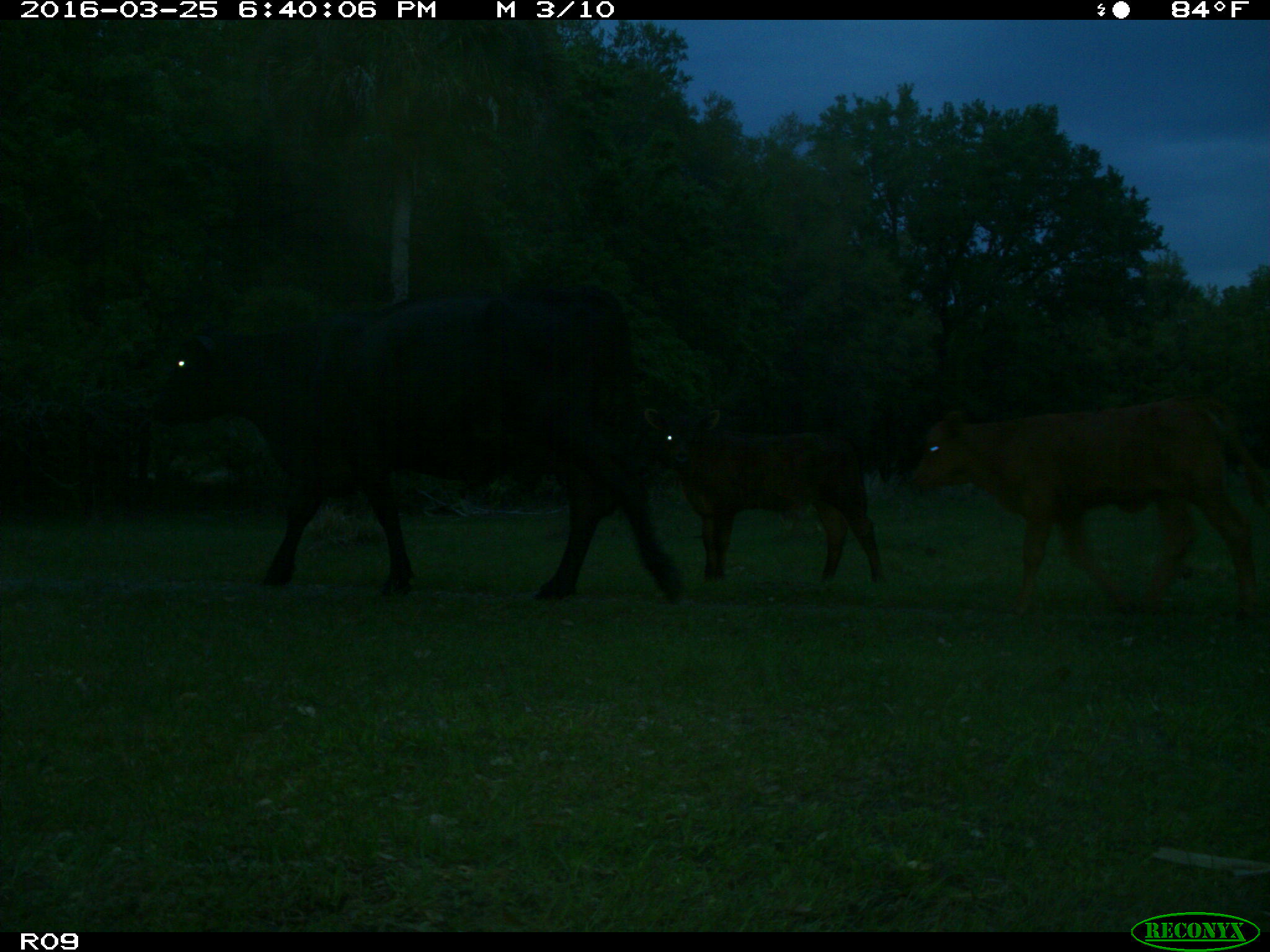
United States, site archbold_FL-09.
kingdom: Animalia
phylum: Chordata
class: Mammalia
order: Artiodactyla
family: Bovidae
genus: Bos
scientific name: Bos taurus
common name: domestic cow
Bos taurus (domestic cow).